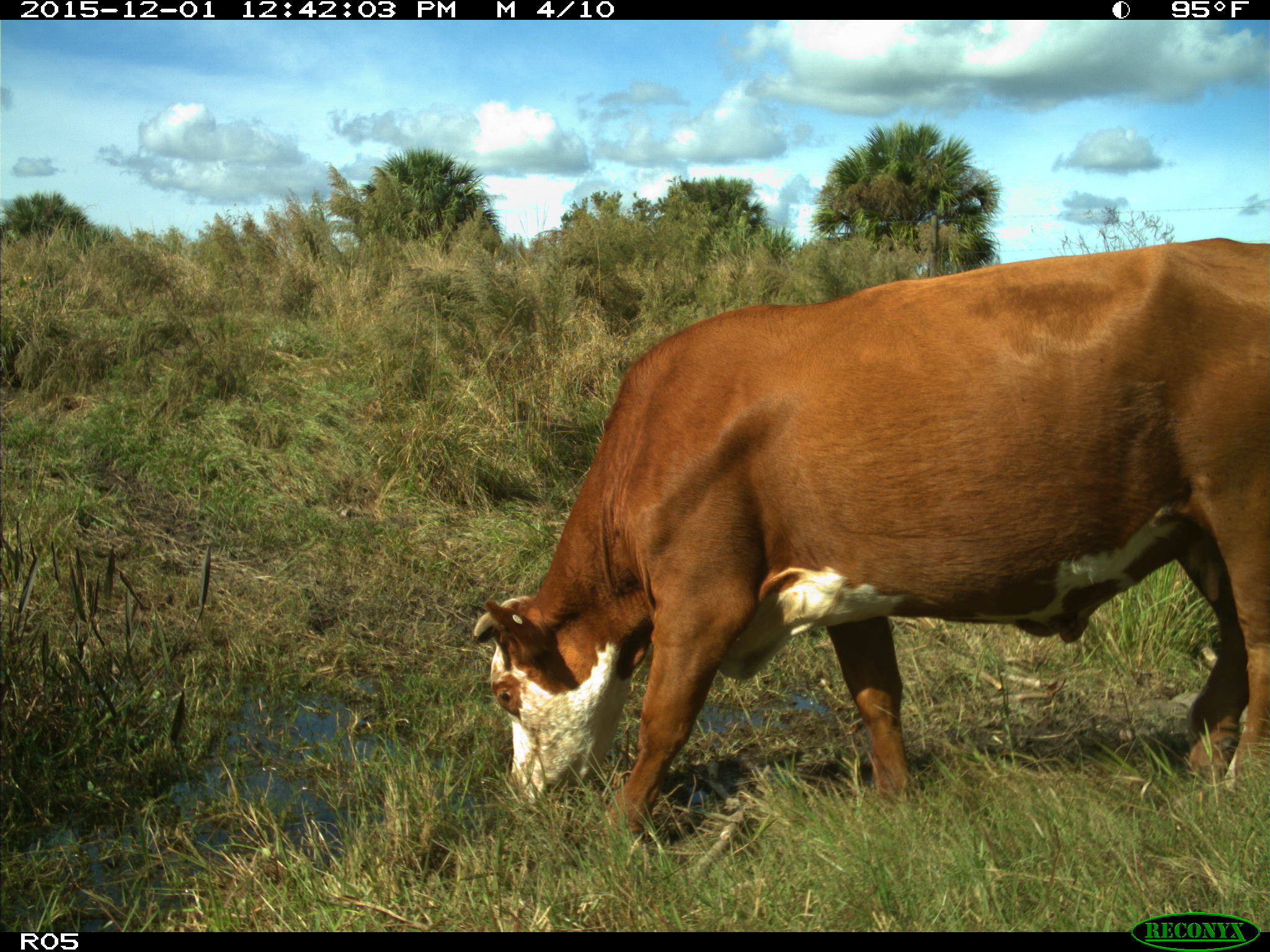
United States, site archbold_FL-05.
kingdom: Animalia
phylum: Chordata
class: Mammalia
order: Artiodactyla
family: Bovidae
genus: Bos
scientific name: Bos taurus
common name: domestic cow